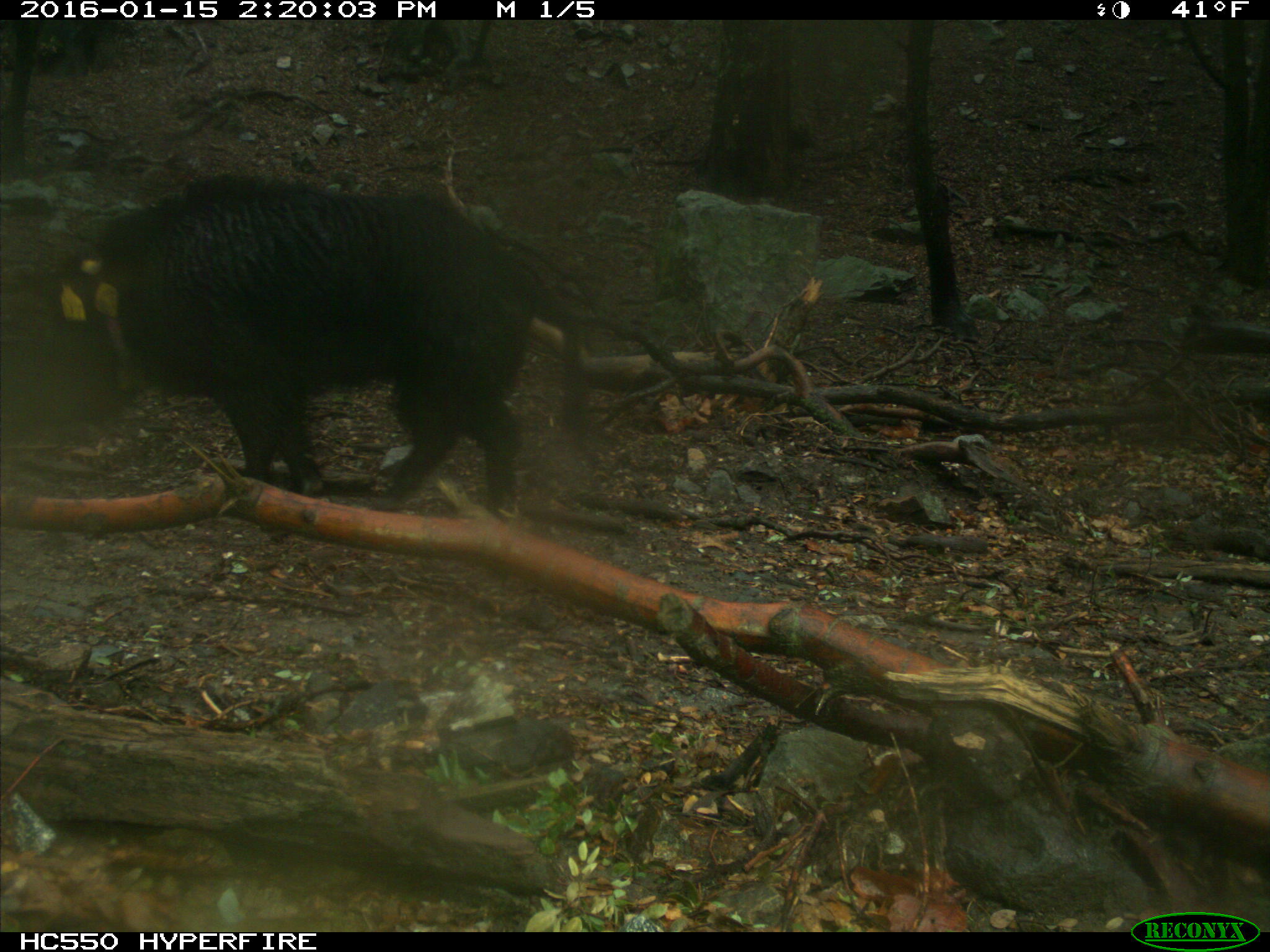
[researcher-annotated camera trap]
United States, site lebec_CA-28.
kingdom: Animalia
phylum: Chordata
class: Mammalia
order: Artiodactyla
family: Suidae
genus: Sus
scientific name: Sus scrofa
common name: wild boar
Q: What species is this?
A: Sus scrofa (wild boar).